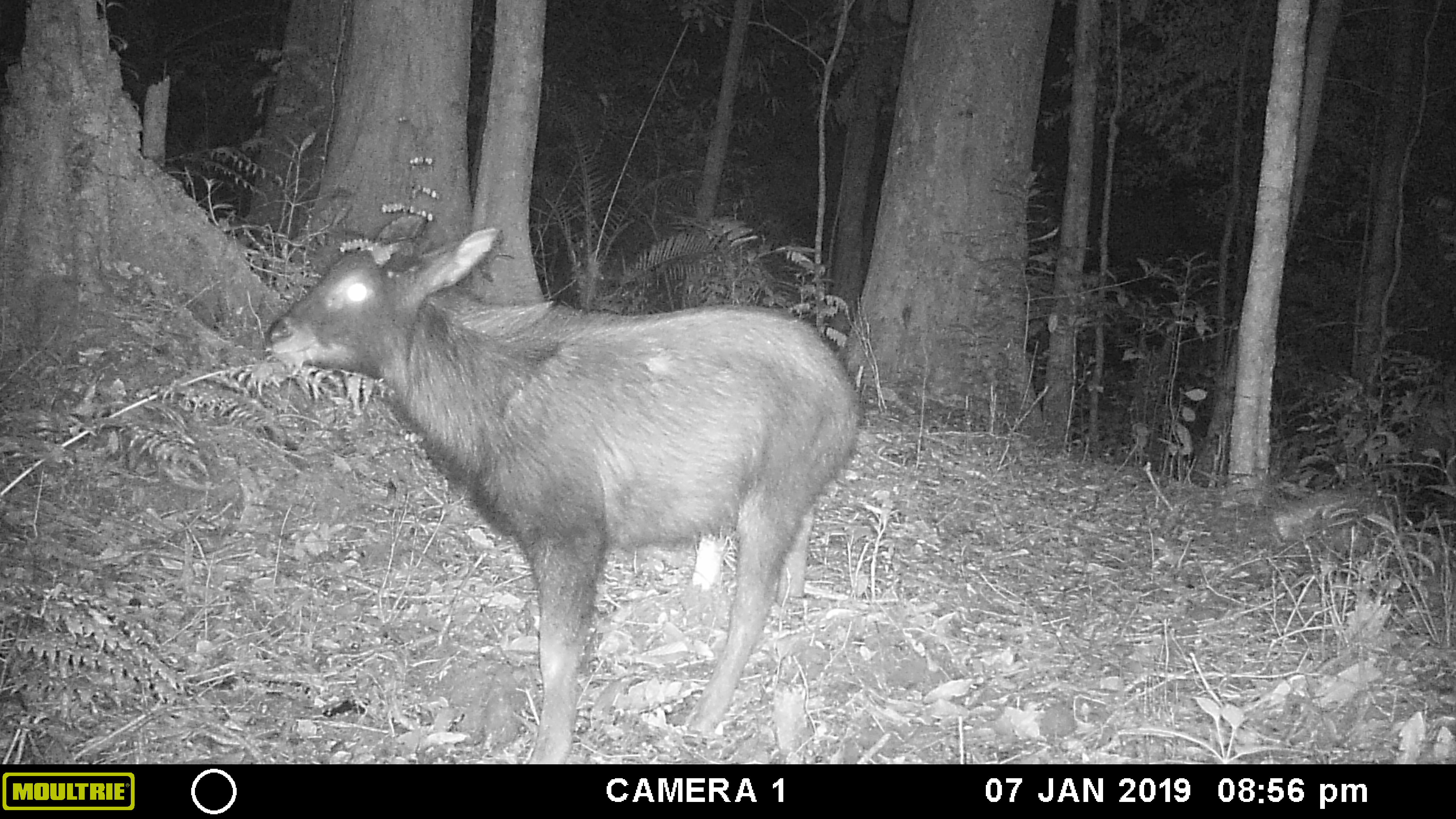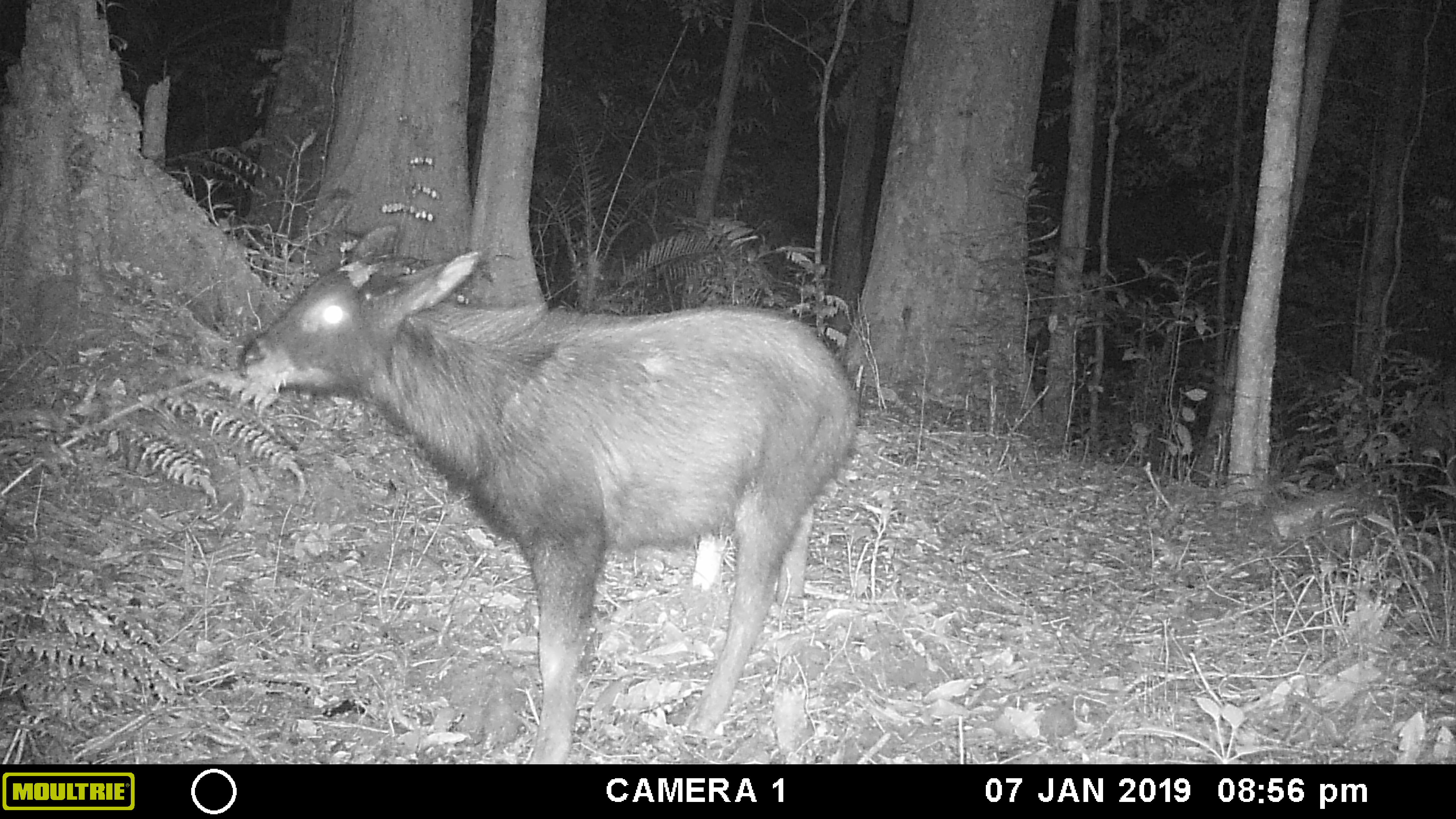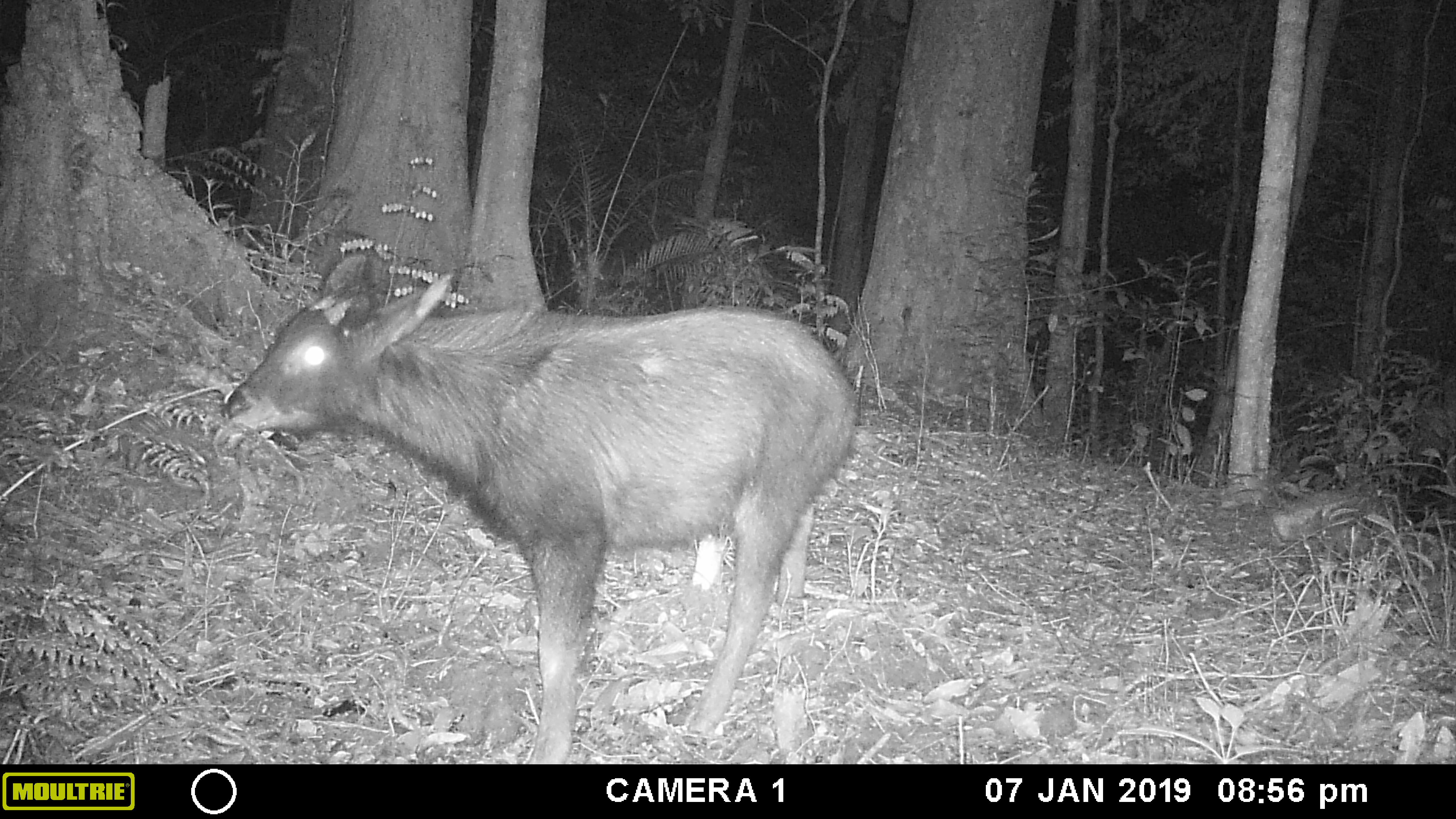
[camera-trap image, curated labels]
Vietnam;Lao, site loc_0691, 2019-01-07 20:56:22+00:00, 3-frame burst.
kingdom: Animalia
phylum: Chordata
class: Mammalia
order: Artiodactyla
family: Bovidae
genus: Capricornis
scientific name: Capricornis sumatraensis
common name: chinese serow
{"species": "chinese serow (Capricornis sumatraensis)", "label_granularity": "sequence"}